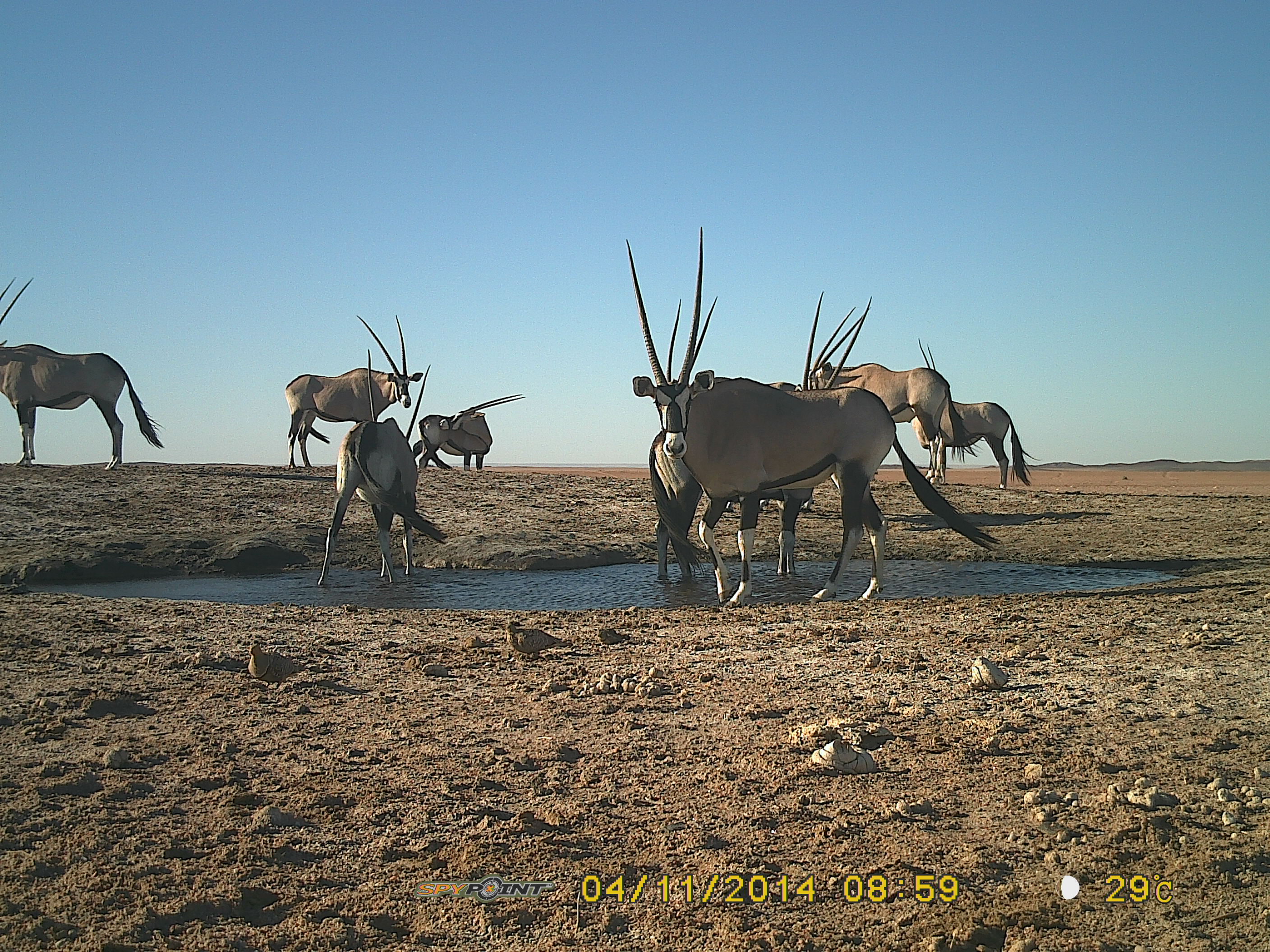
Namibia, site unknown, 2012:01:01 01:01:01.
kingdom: Animalia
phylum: Chordata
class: Mammalia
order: Artiodactyla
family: Bovidae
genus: Oryx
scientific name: Oryx gazella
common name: gemsbok